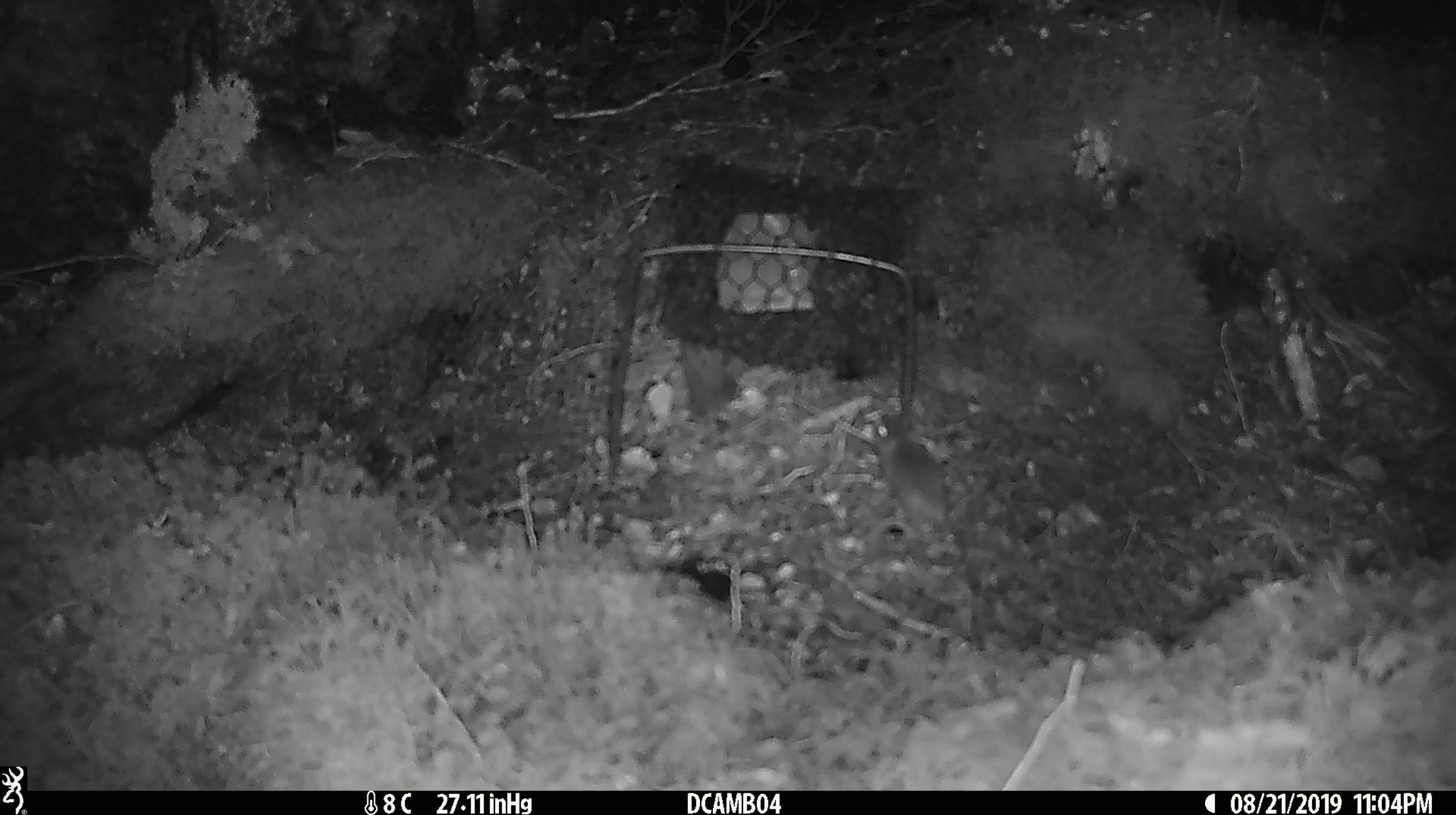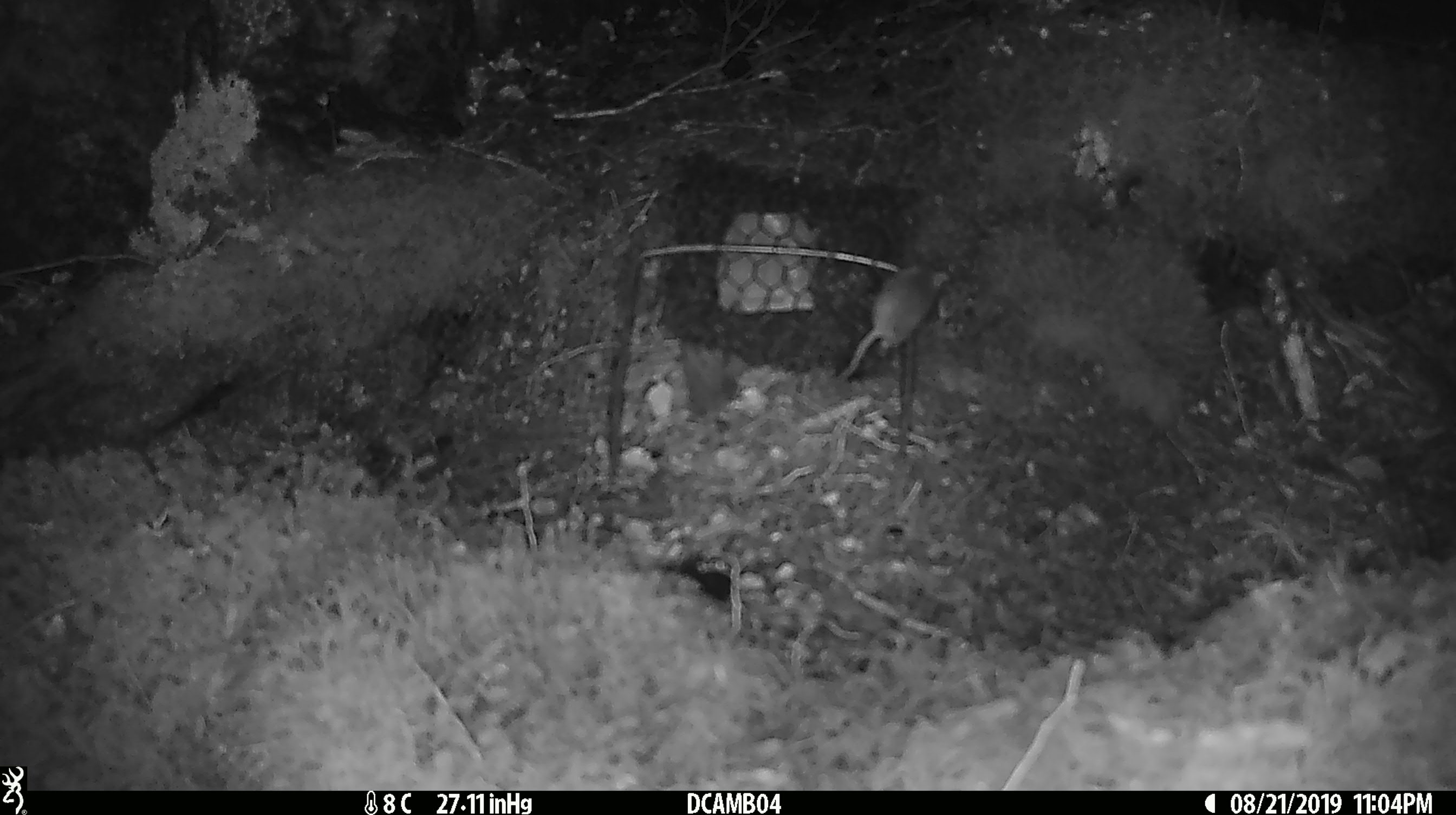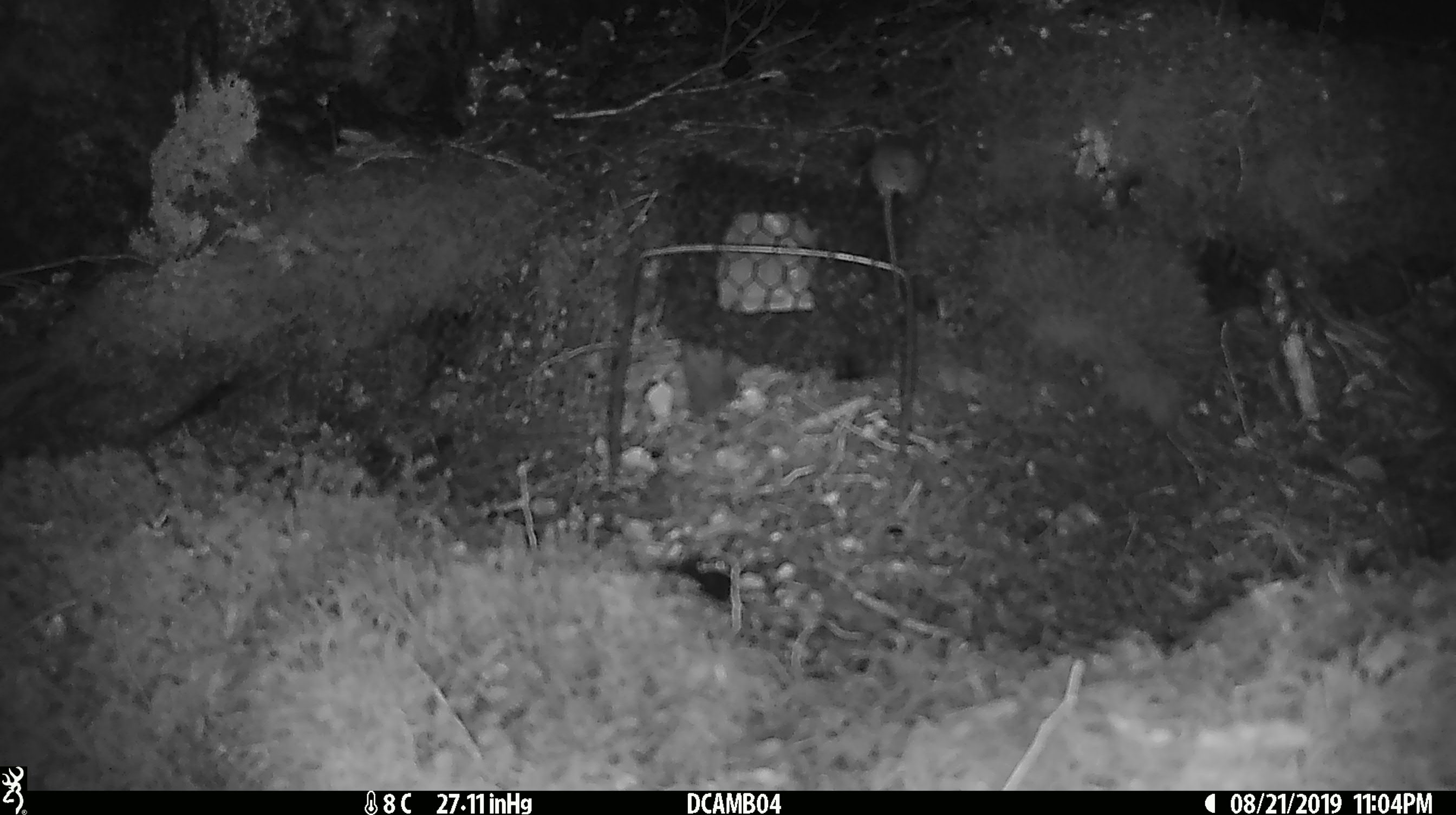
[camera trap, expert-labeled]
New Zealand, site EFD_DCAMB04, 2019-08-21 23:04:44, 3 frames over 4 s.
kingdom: Animalia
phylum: Chordata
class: Mammalia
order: Rodentia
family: Muridae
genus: Mus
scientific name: Mus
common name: mouse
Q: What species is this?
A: Mouse (Mus).